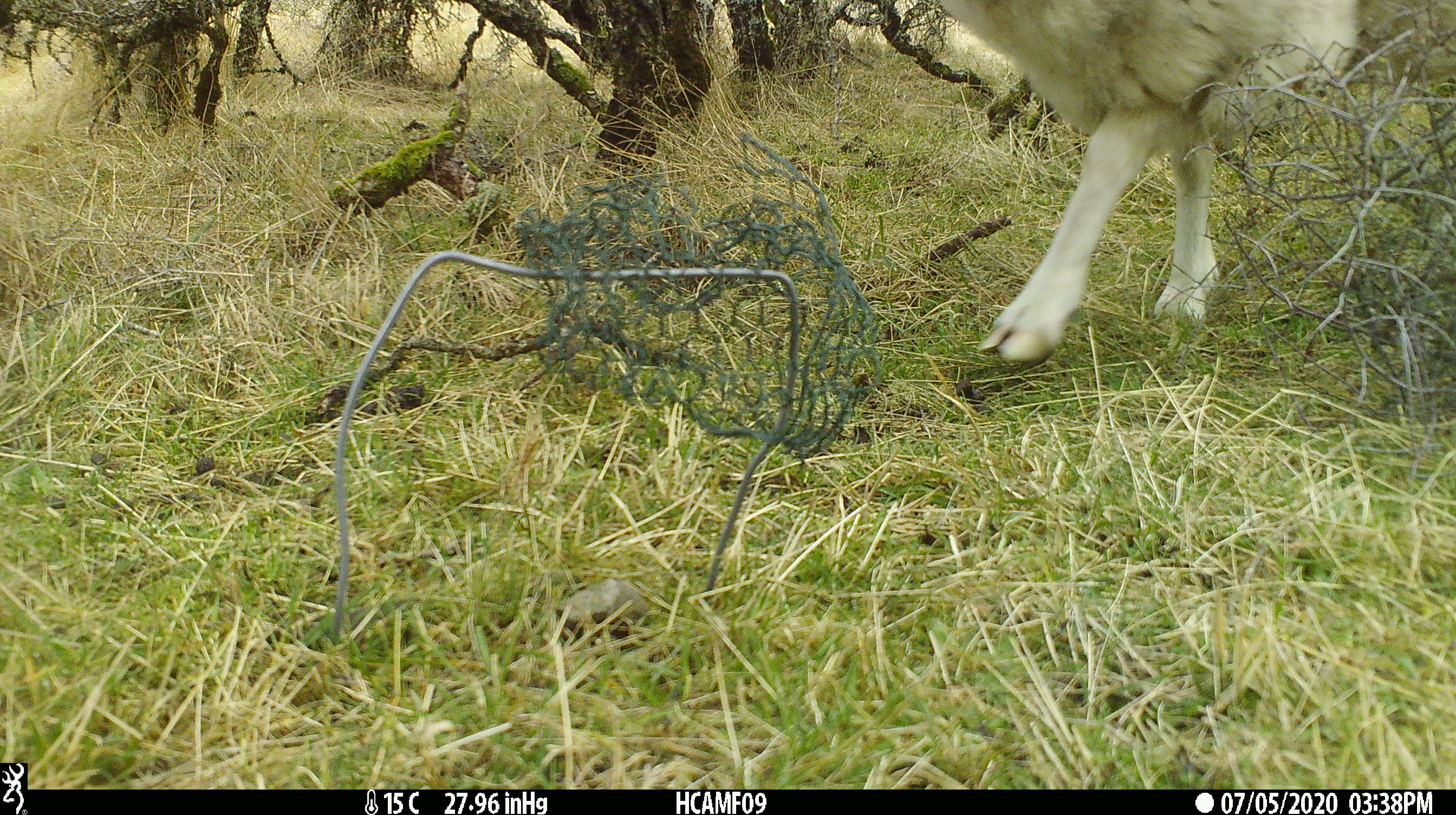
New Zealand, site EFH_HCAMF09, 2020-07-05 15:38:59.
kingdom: Animalia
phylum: Chordata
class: Mammalia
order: Artiodactyla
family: Bovidae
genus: Ovis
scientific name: Ovis aries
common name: domestic sheep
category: sheep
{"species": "sheep (domestic sheep) (Ovis aries)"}